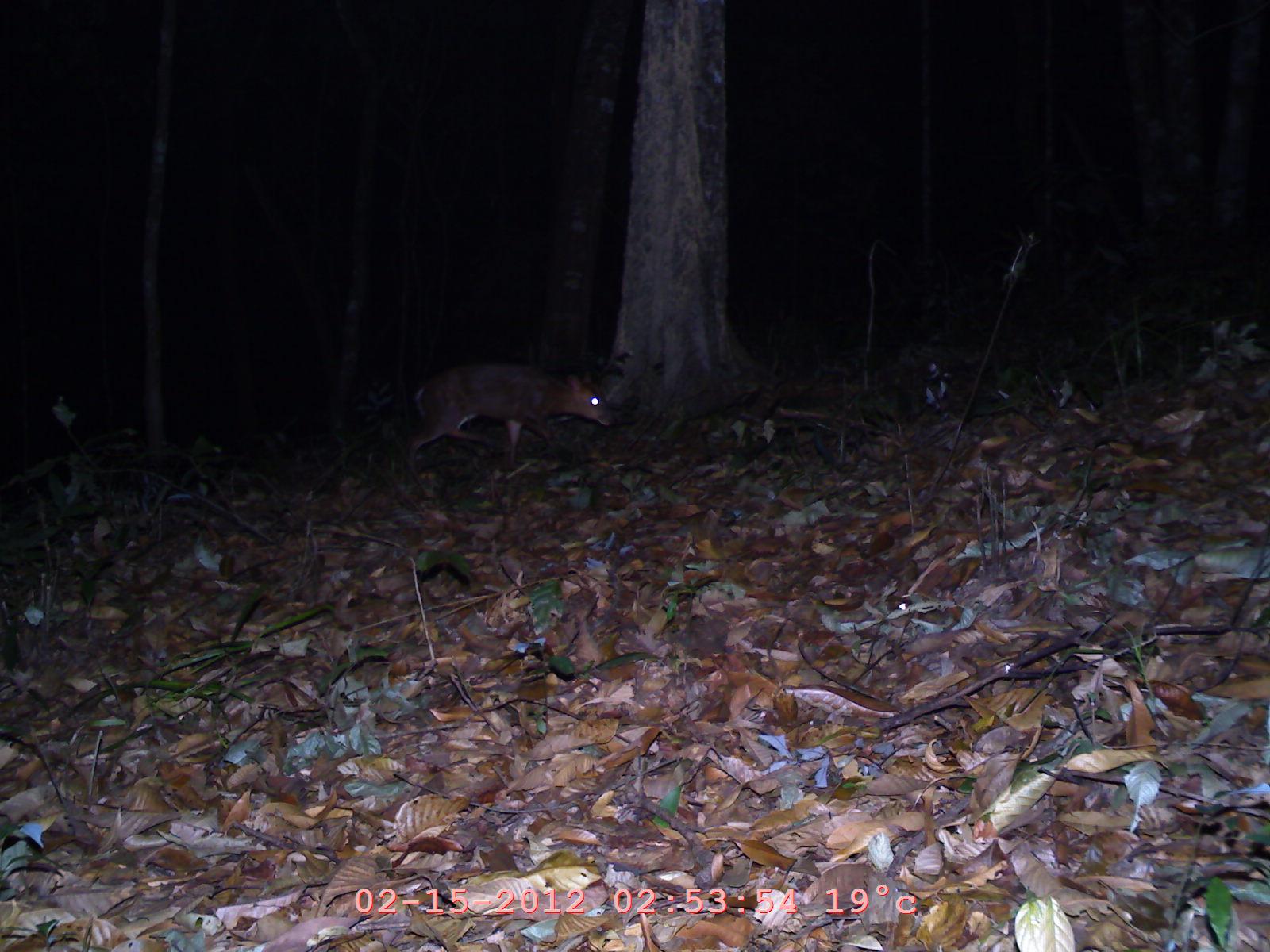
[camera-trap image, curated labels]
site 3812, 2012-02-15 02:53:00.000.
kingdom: Animalia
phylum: Chordata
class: Mammalia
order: Artiodactyla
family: Cervidae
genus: Muntiacus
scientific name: Muntiacus muntjak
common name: southern red muntjac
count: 1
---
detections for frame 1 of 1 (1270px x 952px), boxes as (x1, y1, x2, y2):
muntiacus muntjak: (404, 362, 615, 479)